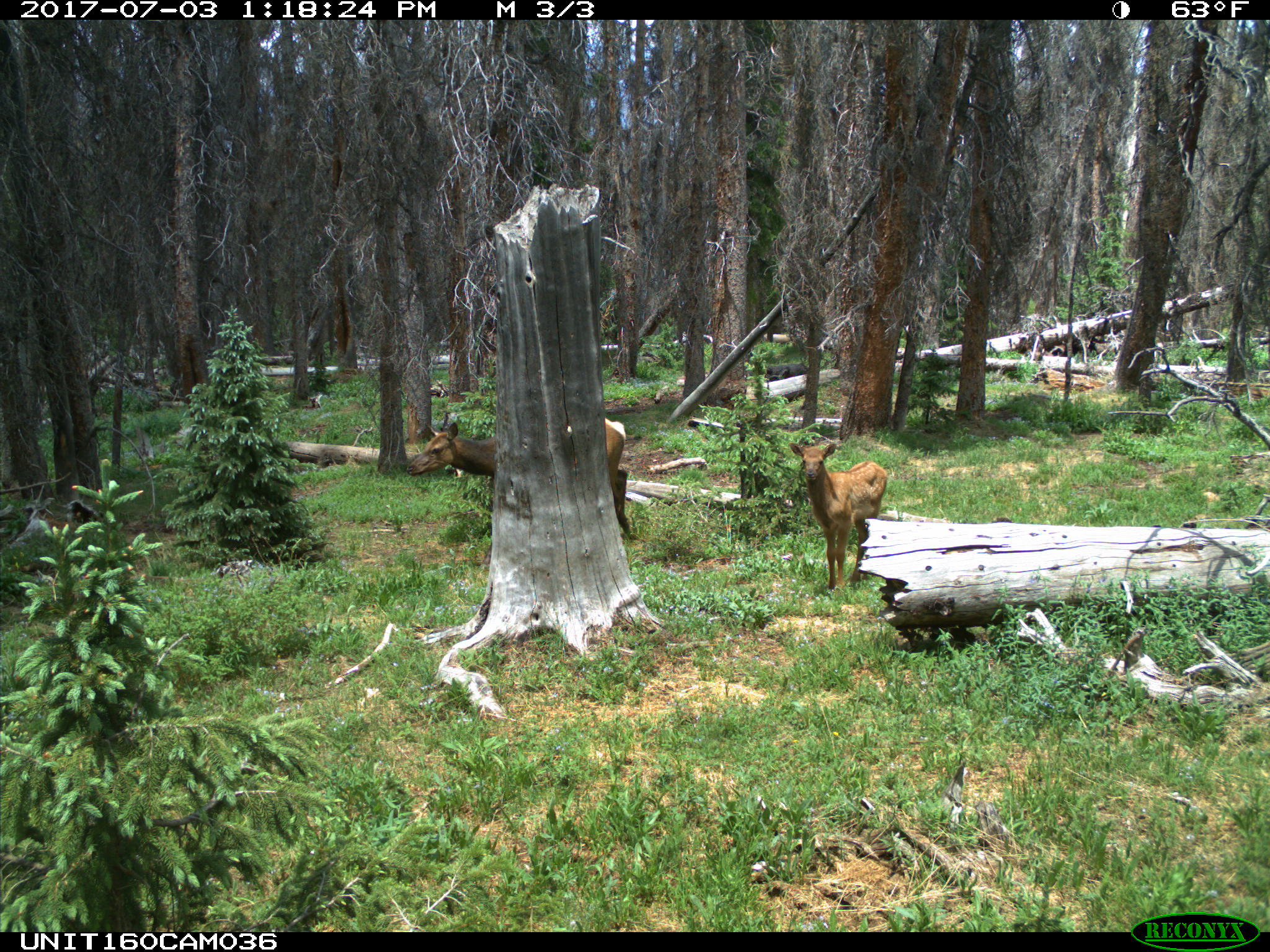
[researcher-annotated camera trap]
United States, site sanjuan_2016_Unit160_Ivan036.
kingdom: Animalia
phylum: Chordata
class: Mammalia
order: Artiodactyla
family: Cervidae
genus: Cervus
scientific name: Cervus elaphus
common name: red deer